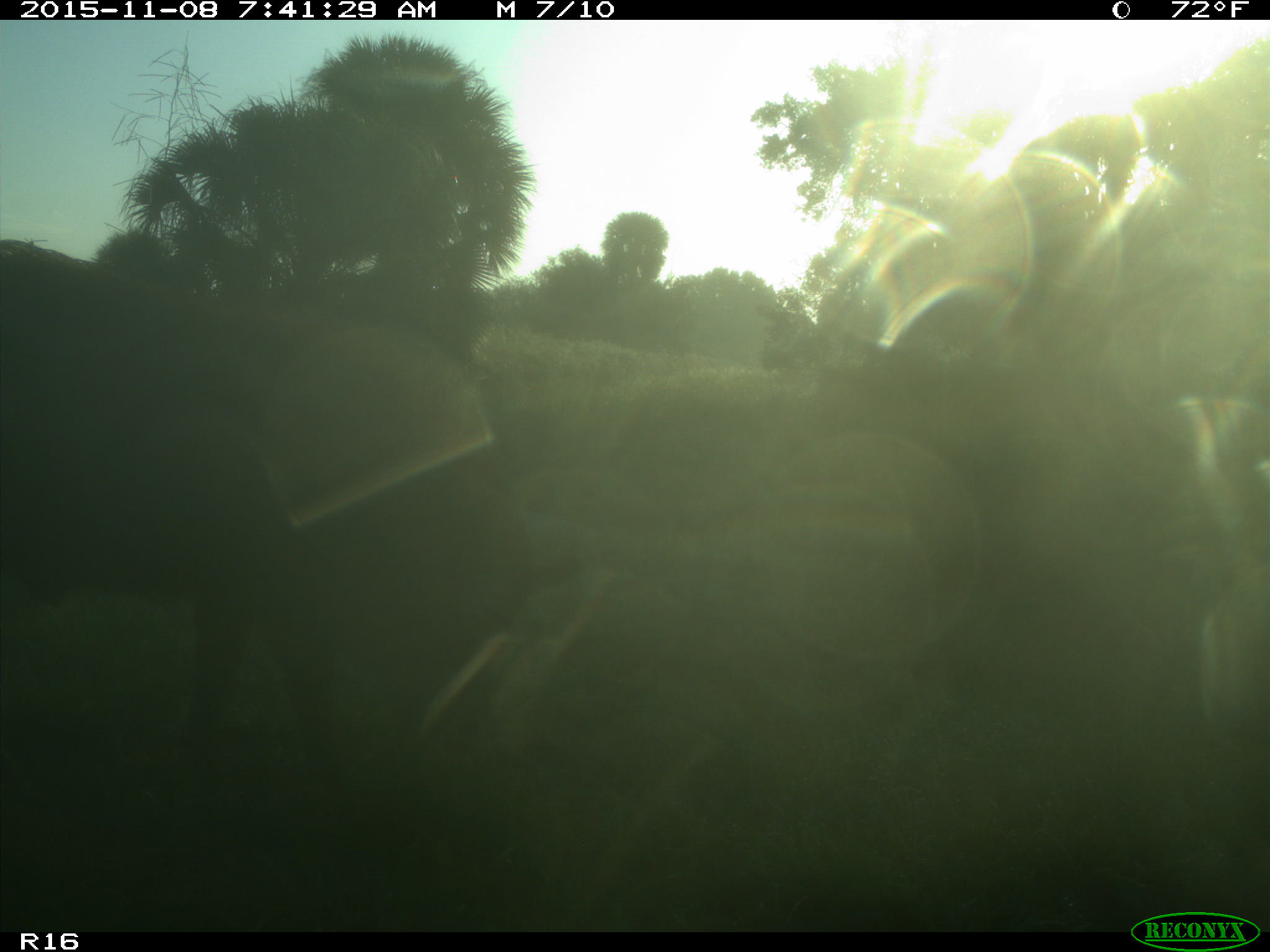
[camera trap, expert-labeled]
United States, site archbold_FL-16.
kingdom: Animalia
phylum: Chordata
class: Mammalia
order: Artiodactyla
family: Suidae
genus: Sus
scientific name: Sus scrofa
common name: wild boar